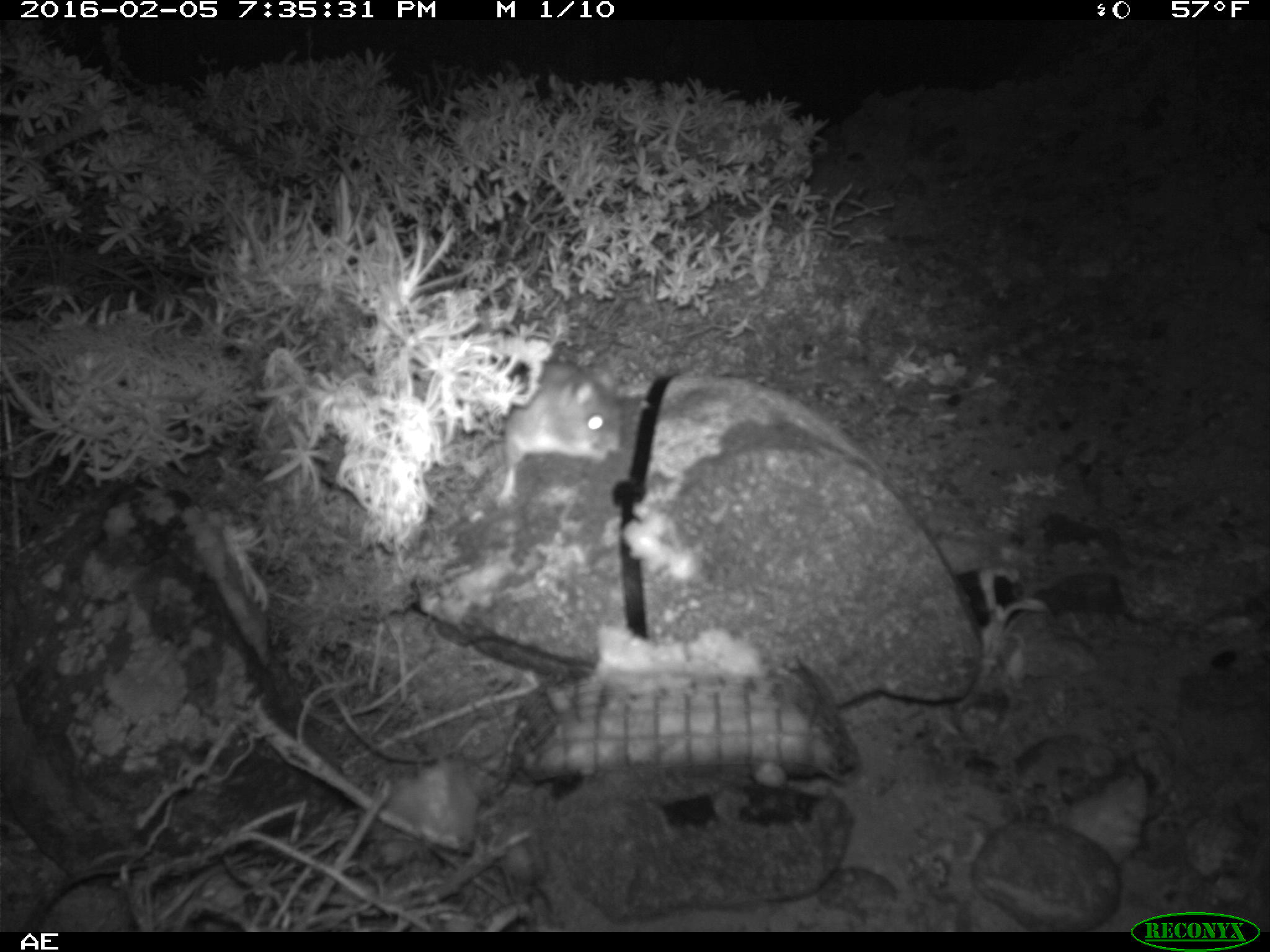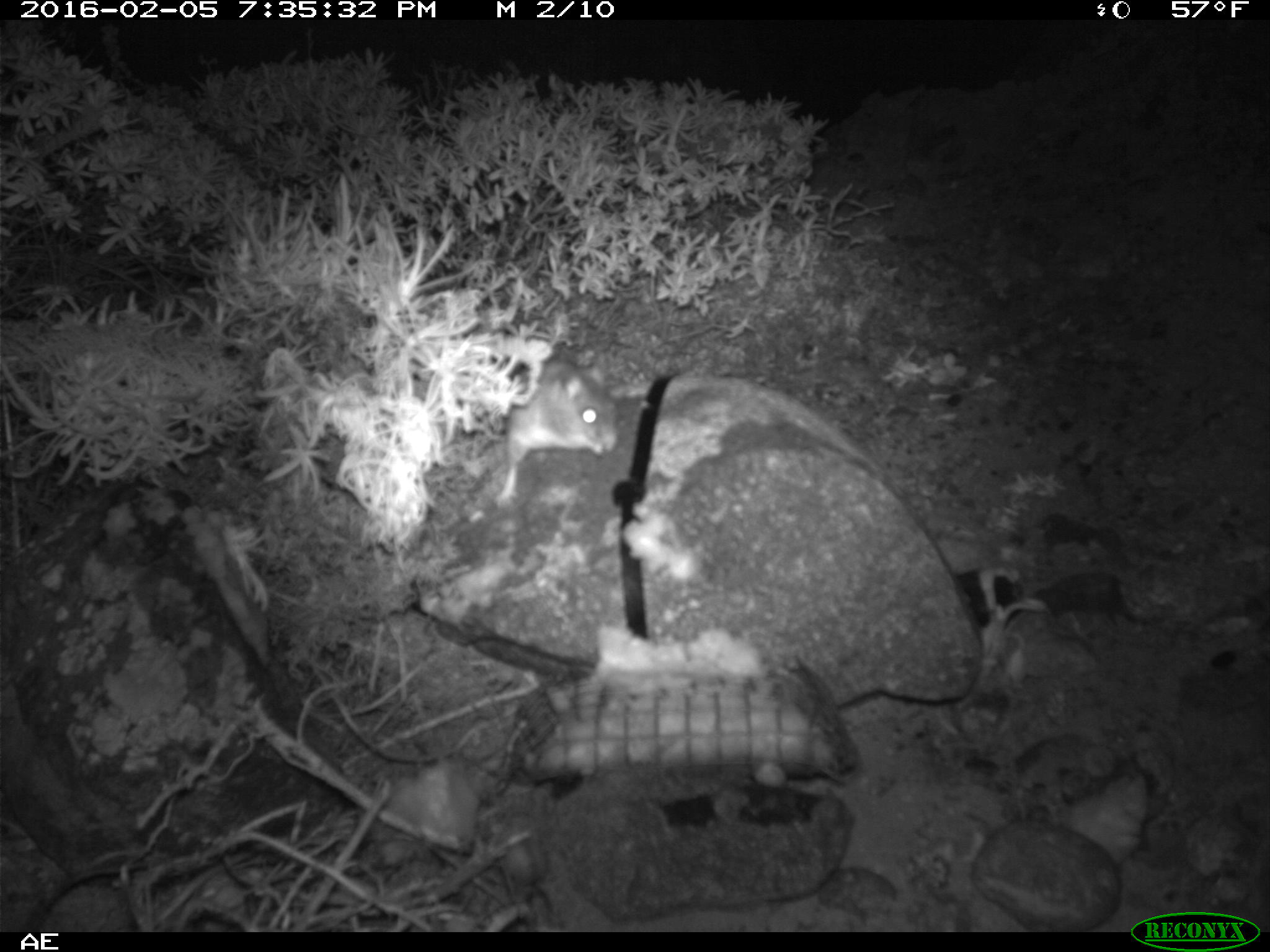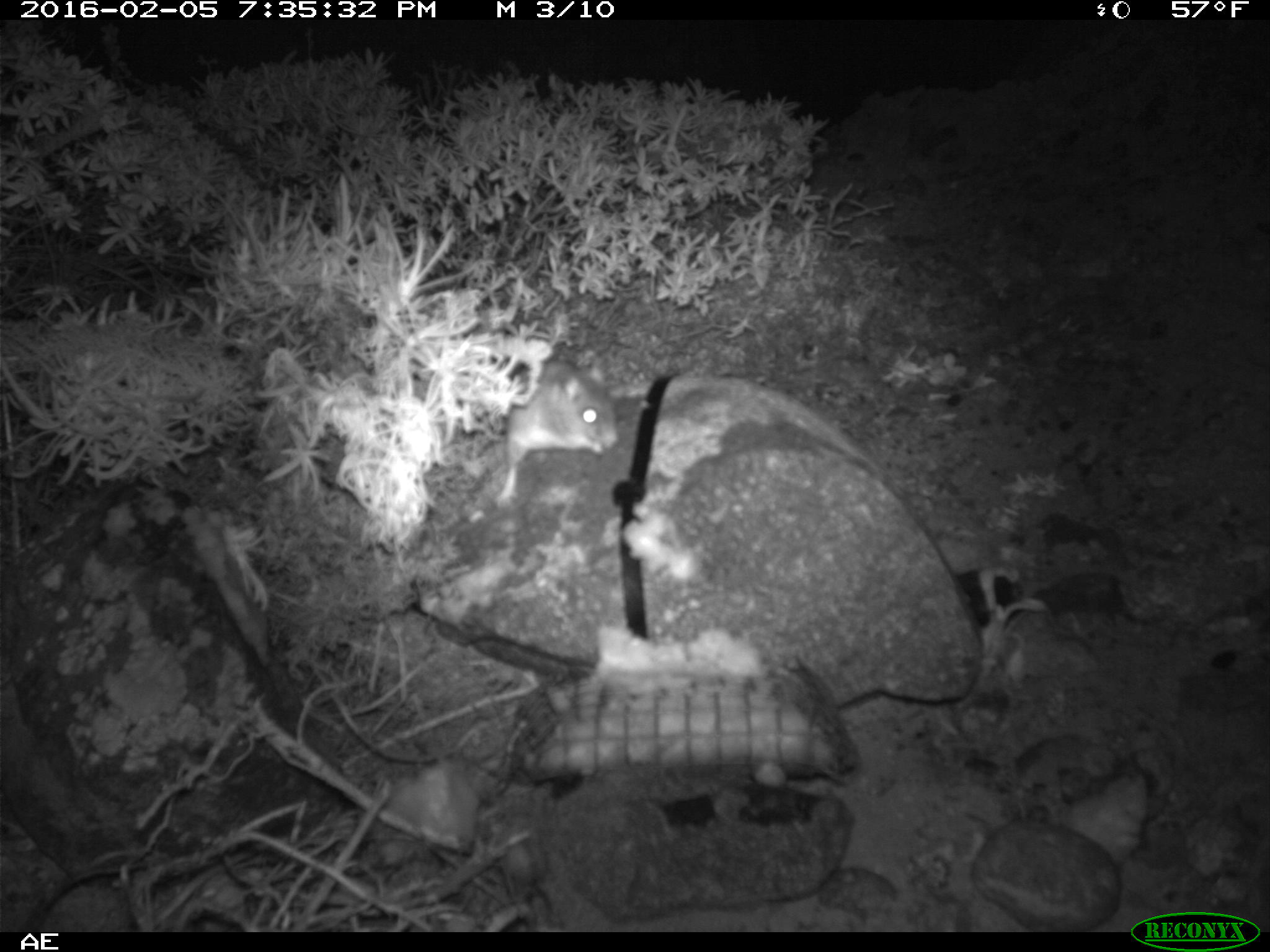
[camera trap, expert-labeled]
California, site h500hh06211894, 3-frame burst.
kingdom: Animalia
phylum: Chordata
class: Mammalia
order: Rodentia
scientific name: Rodentia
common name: rodent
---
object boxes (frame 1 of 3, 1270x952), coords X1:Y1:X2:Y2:
rodent: 491:356:625:508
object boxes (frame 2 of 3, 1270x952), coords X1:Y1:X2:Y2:
rodent: 500:354:615:502